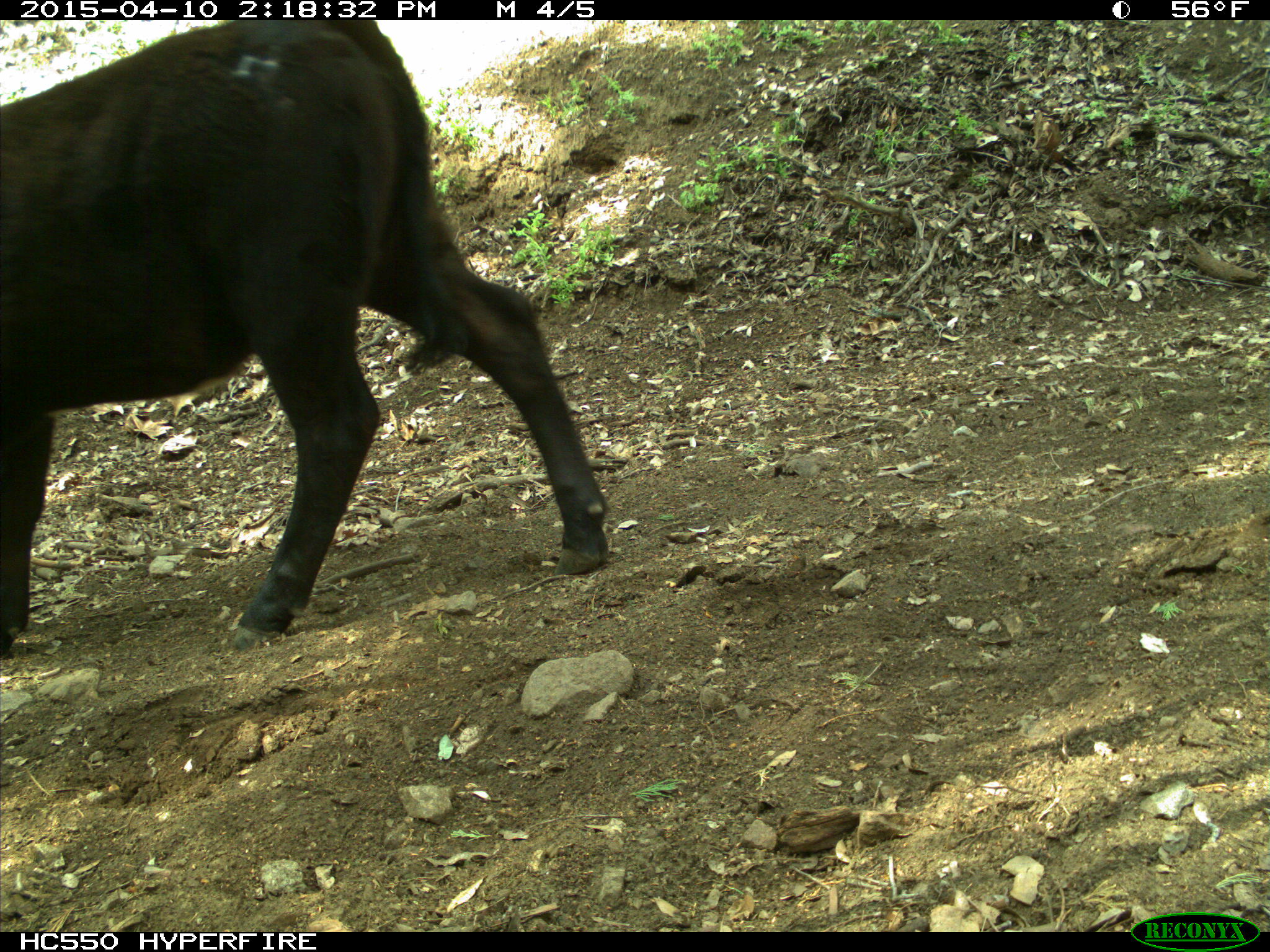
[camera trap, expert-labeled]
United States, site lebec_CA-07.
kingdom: Animalia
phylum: Chordata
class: Mammalia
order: Artiodactyla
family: Bovidae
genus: Bos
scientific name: Bos taurus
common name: domestic cow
Bos taurus (domestic cow).